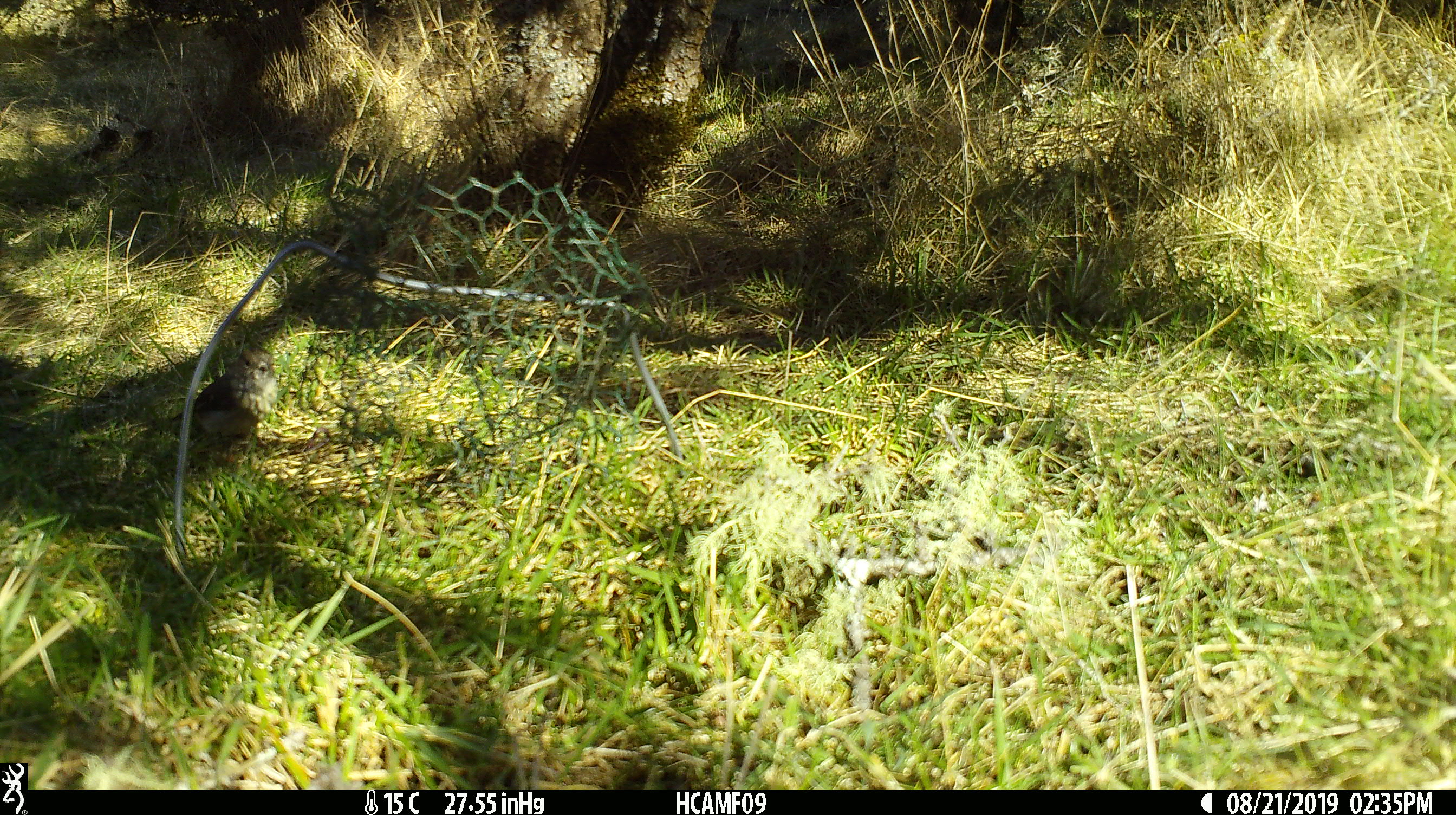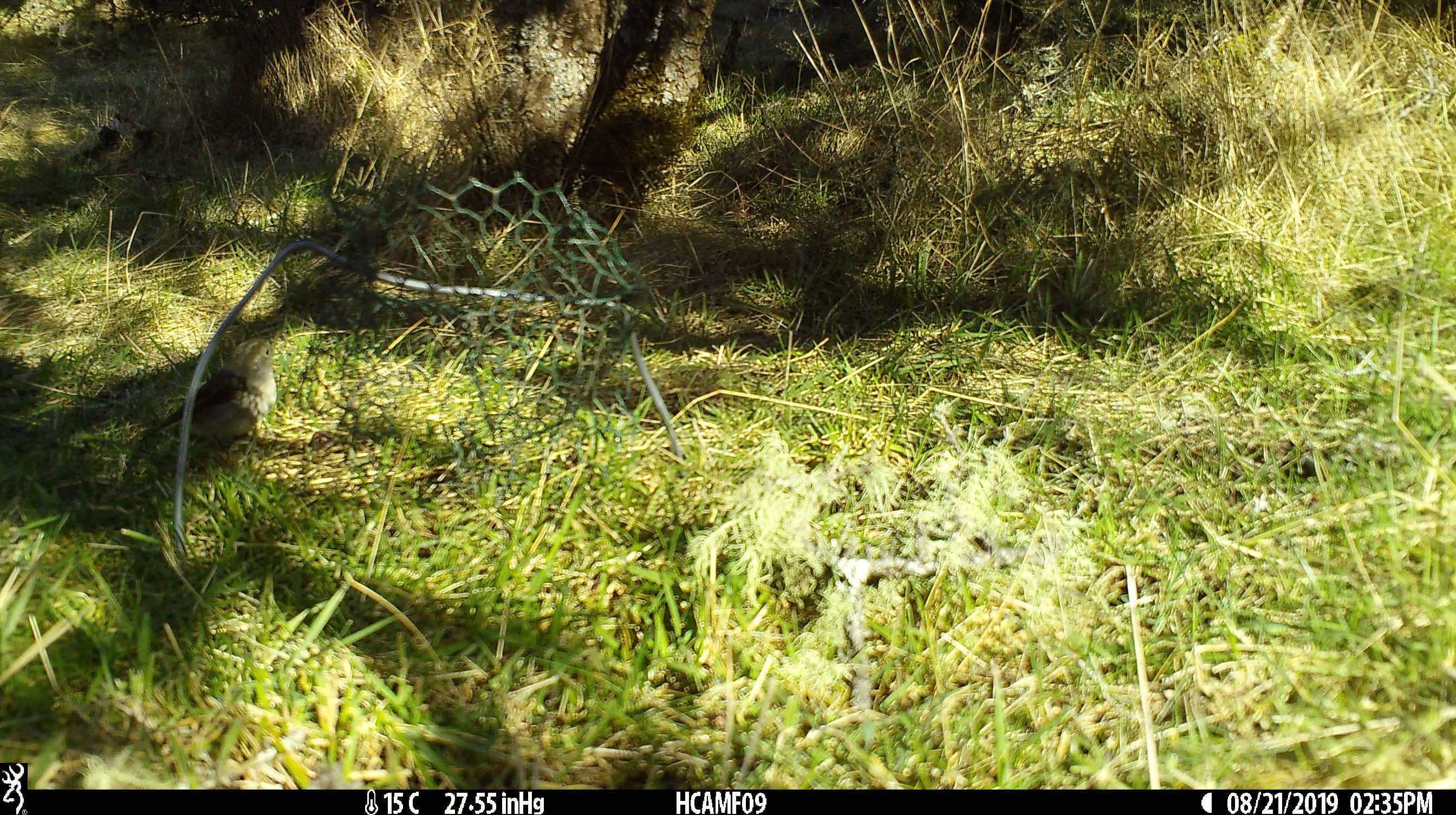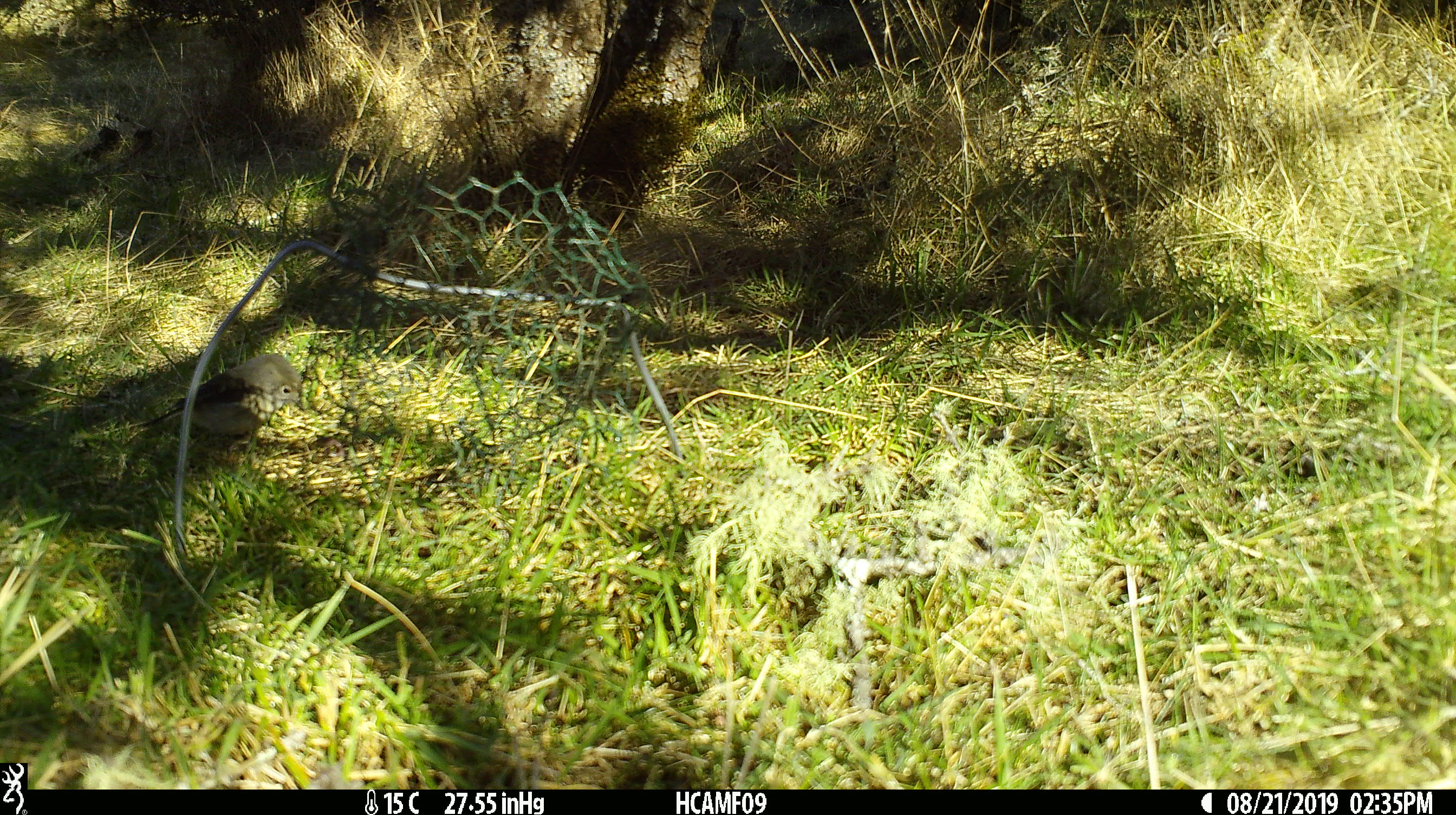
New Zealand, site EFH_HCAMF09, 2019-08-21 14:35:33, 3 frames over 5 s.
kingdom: Animalia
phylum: Chordata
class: Aves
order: Passeriformes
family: Petroicidae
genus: Petroica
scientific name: Petroica australis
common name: new zealand robin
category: robin